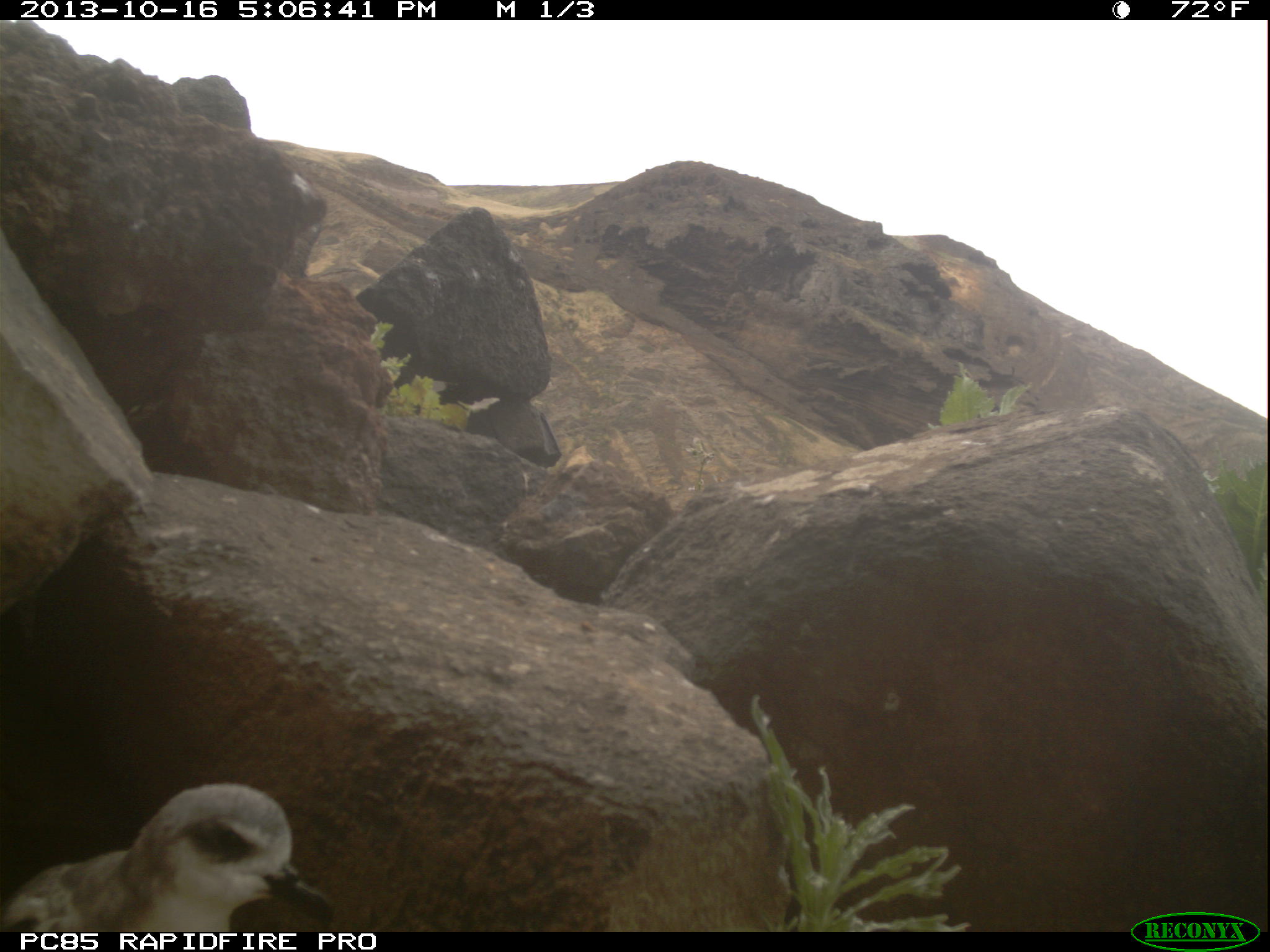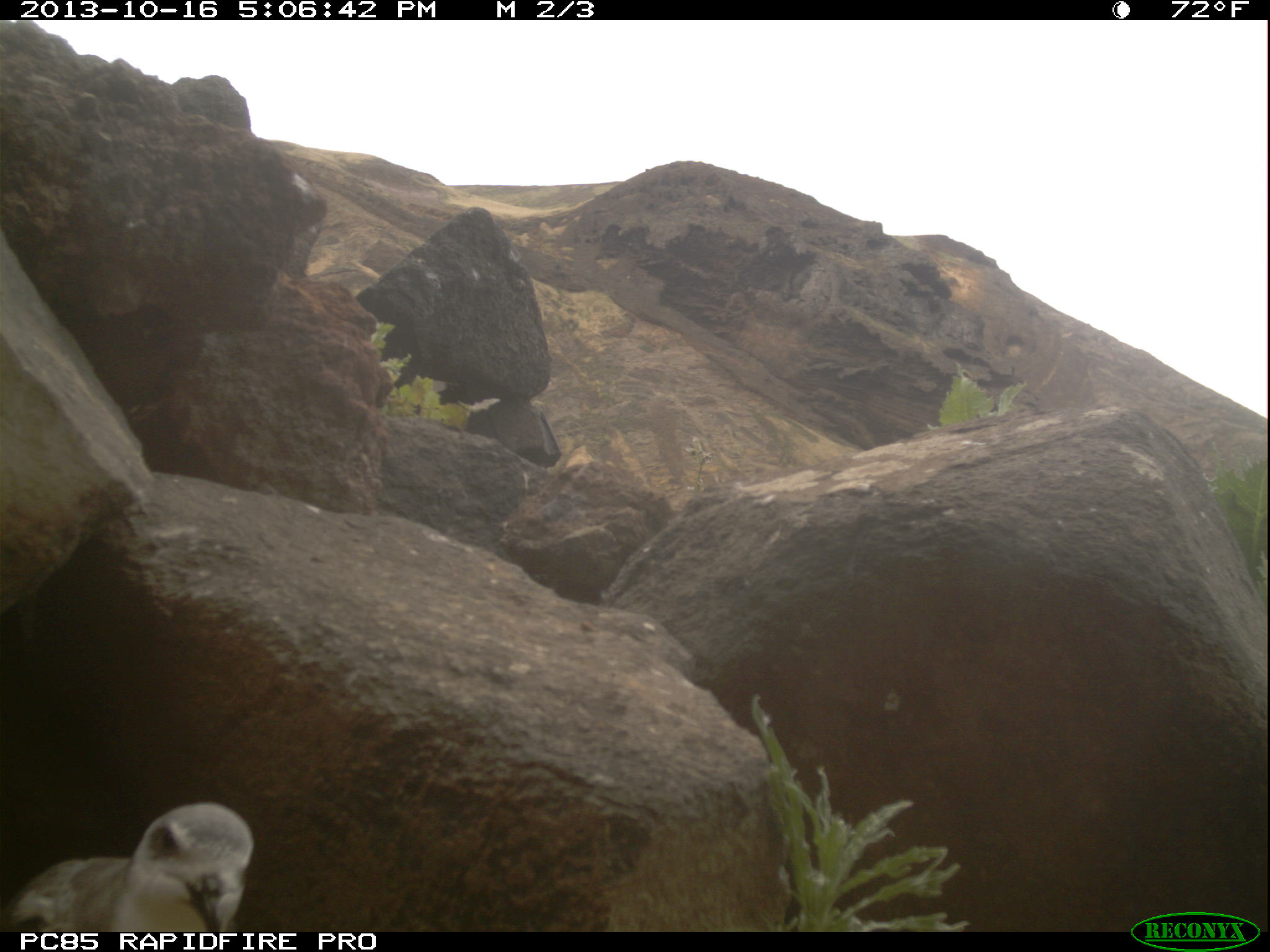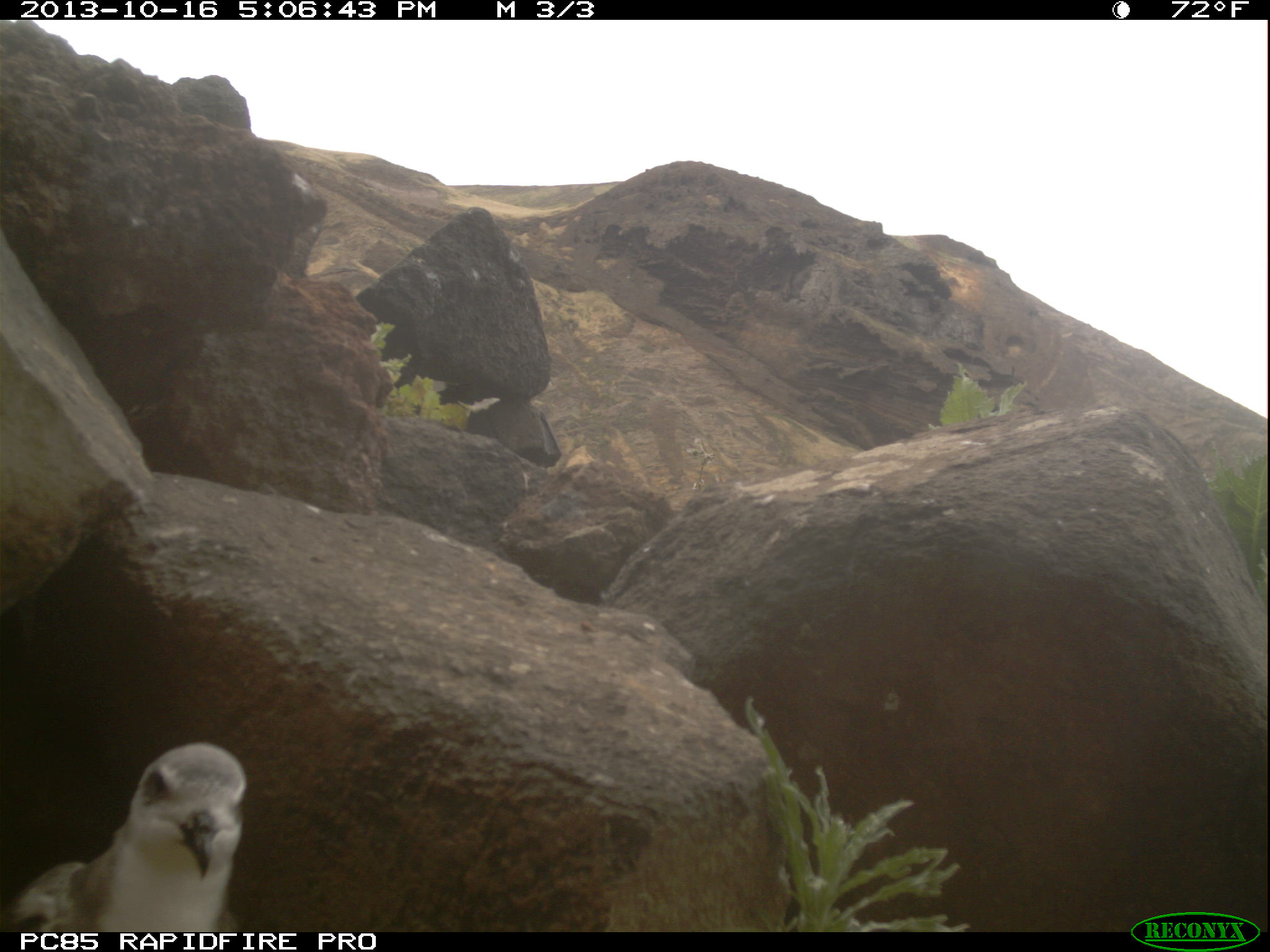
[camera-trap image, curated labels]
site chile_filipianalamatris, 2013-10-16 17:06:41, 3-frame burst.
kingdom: Animalia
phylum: Chordata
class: Aves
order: Procellariiformes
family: Procellariidae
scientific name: Procellariidae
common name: petrel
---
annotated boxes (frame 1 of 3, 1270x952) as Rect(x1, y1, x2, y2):
petrel: Rect(0, 782, 338, 933)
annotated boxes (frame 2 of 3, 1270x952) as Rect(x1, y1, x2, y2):
petrel: Rect(2, 801, 253, 932)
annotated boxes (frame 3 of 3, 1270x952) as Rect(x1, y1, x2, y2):
petrel: Rect(1, 744, 246, 935)